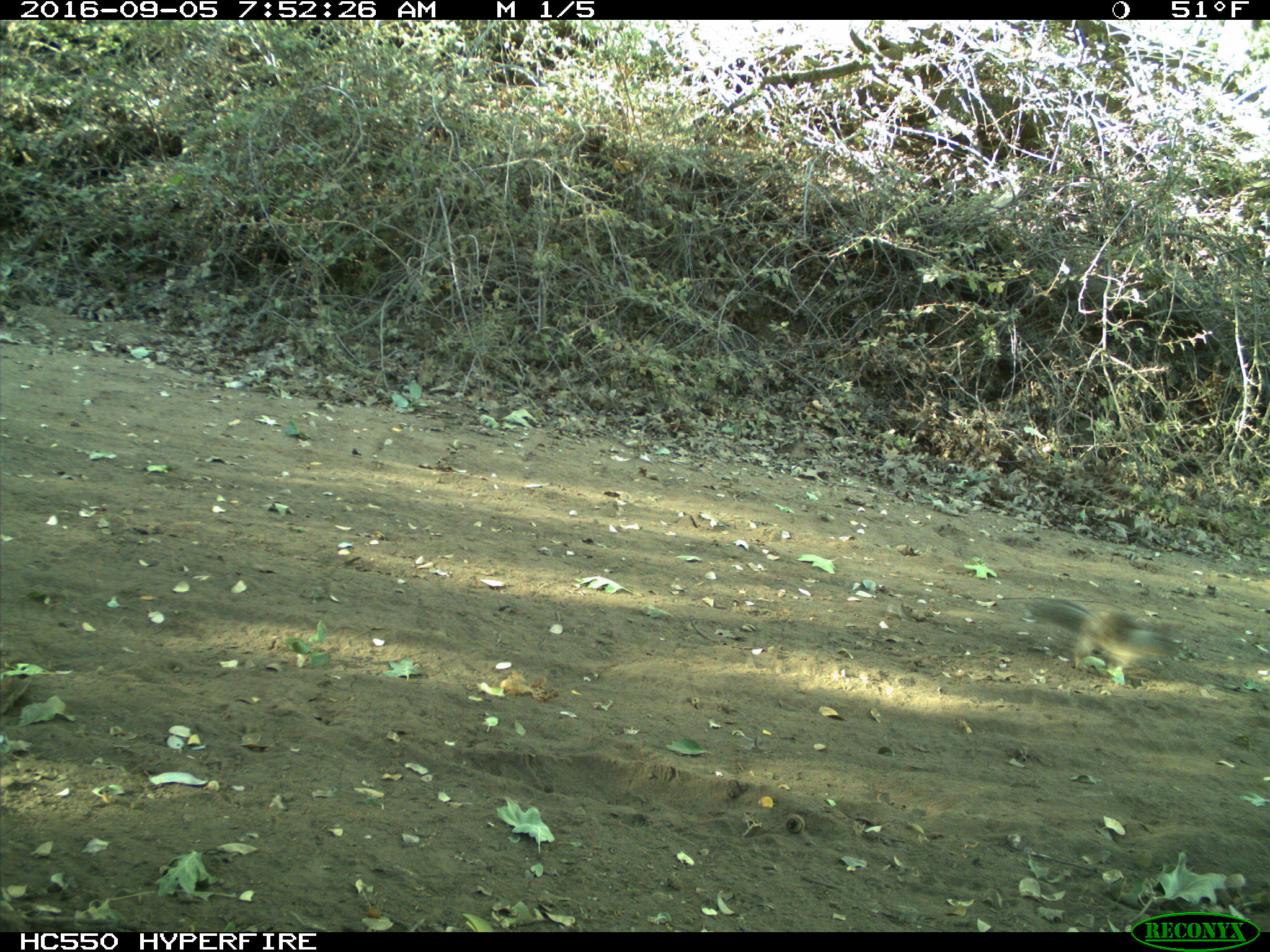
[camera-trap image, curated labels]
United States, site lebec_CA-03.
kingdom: Animalia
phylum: Chordata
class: Mammalia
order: Rodentia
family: Sciuridae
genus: Otospermophilus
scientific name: Otospermophilus beecheyi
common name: california ground squirrel